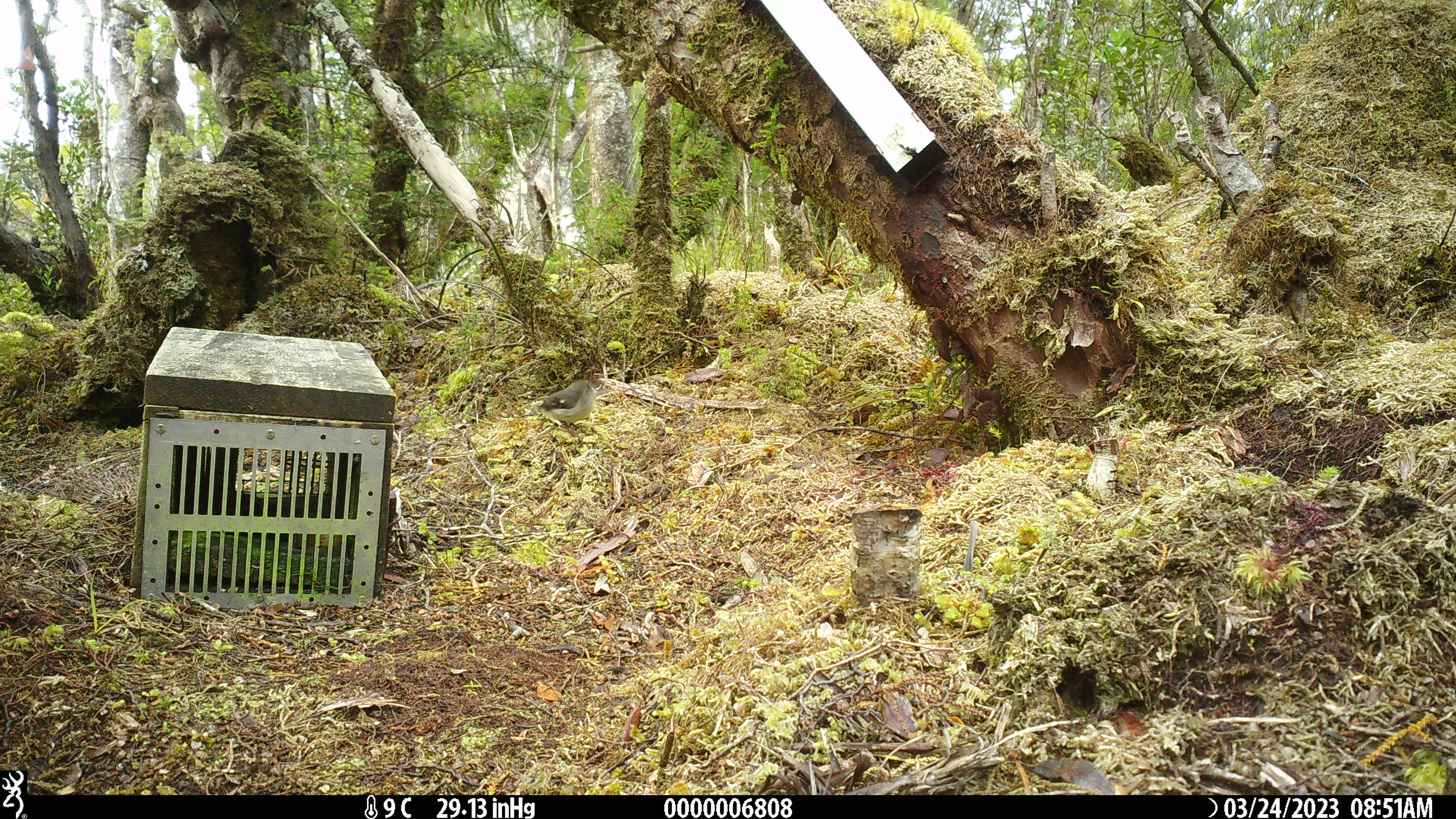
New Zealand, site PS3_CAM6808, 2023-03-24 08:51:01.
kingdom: Animalia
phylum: Chordata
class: Aves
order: Passeriformes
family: Petroicidae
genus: Petroica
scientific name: Petroica macrocephala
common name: tomtit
Tomtit (Petroica macrocephala).